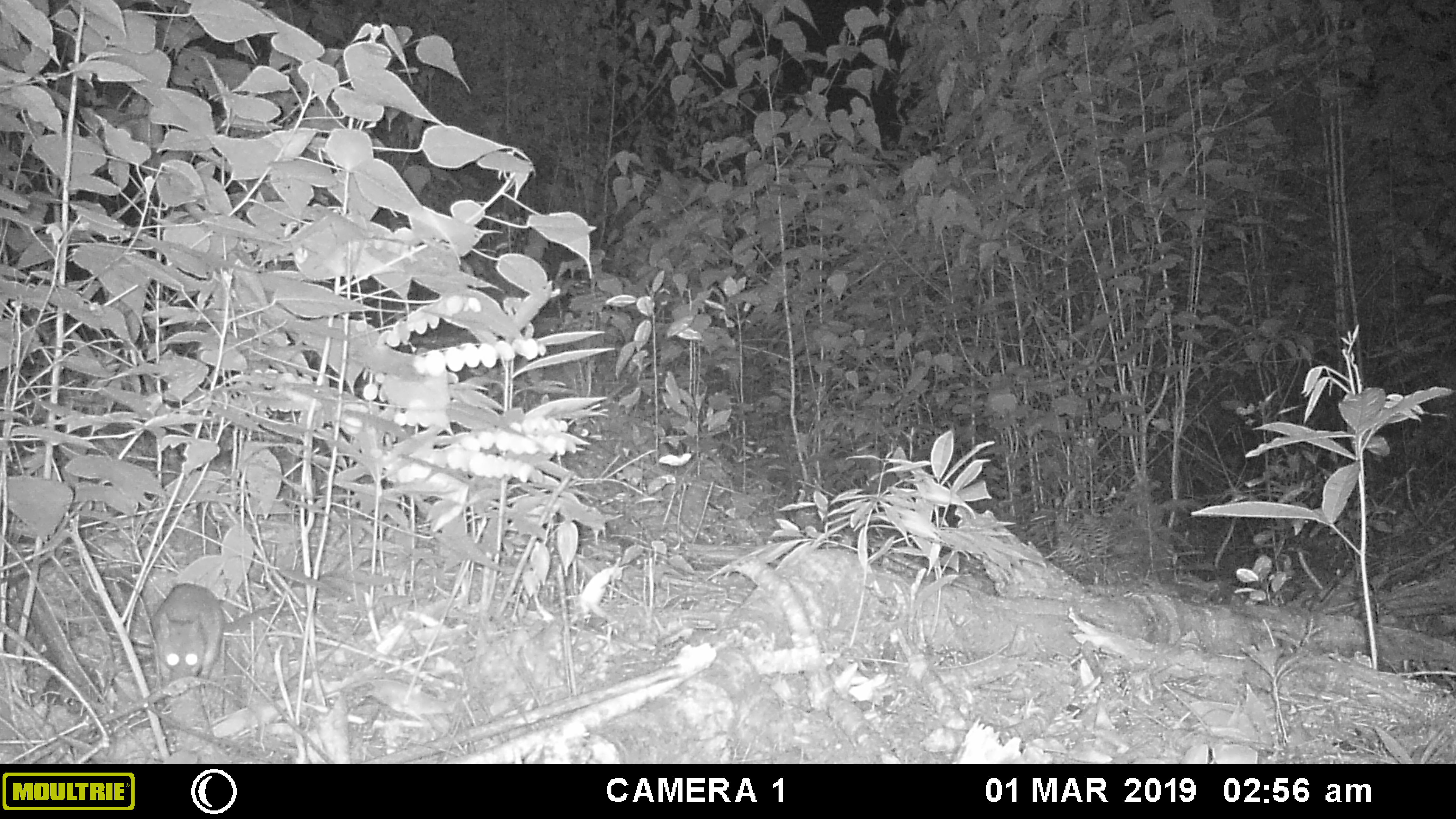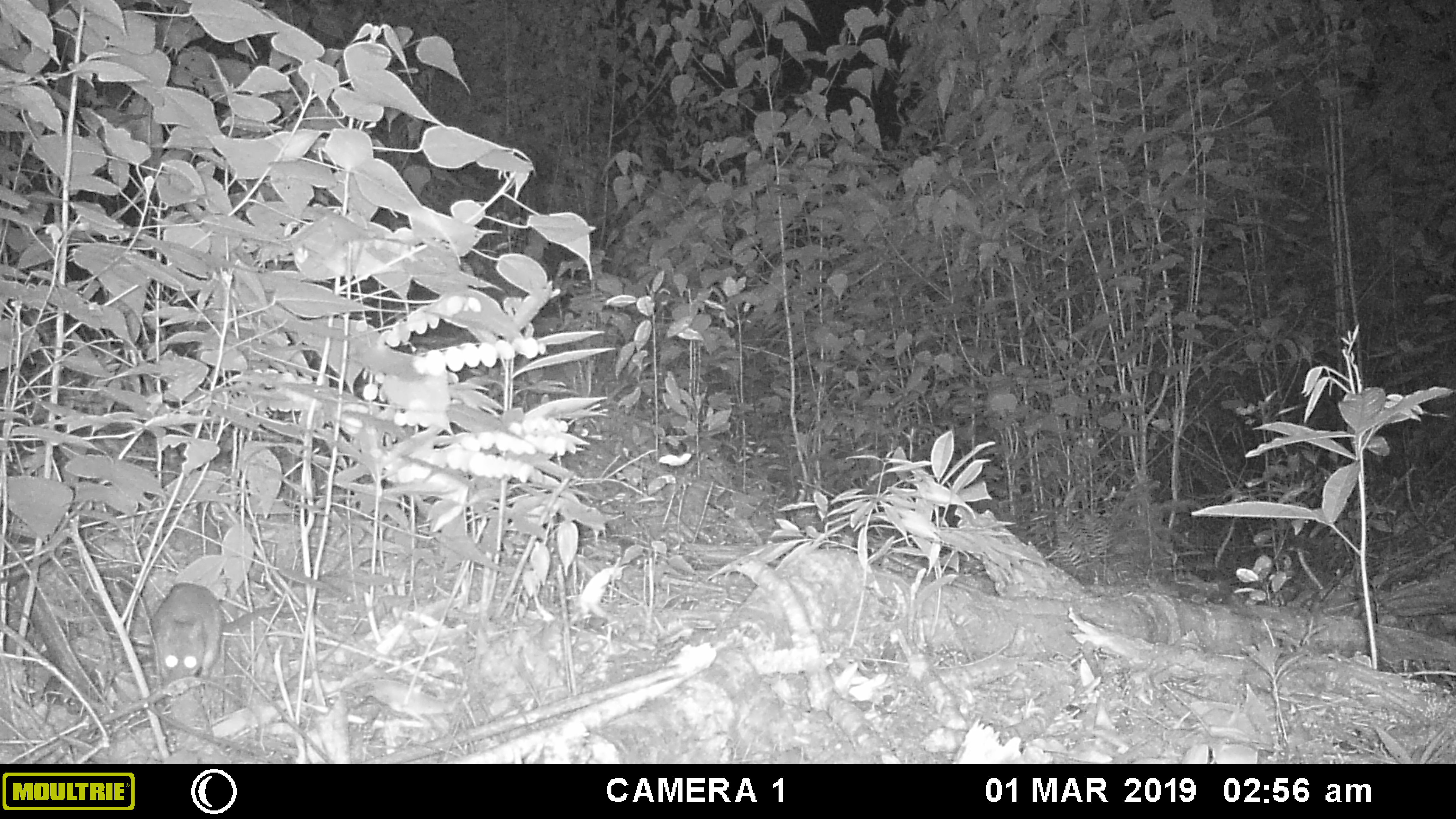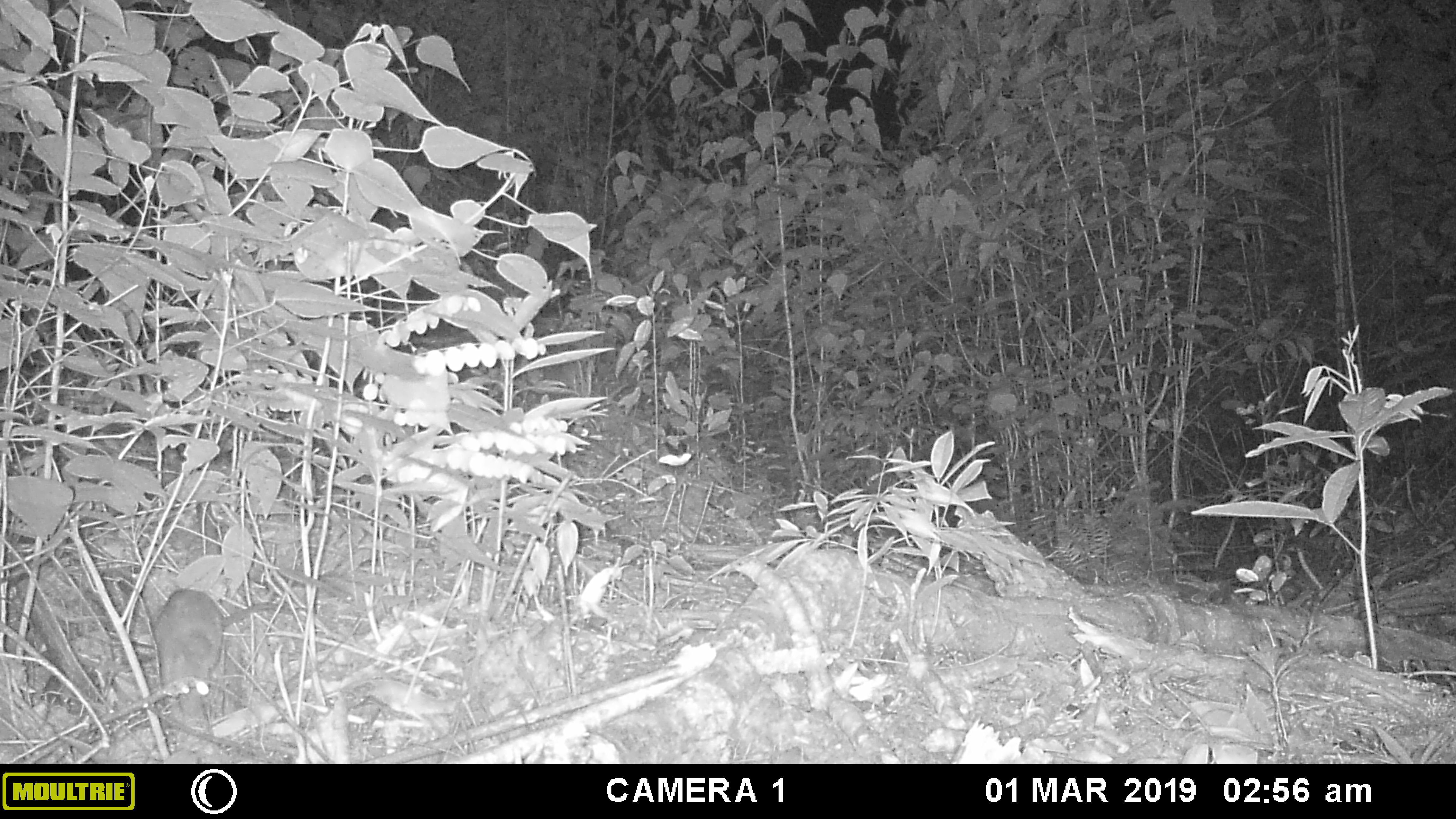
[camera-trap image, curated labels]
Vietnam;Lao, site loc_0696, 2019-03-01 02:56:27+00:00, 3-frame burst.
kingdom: Animalia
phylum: Chordata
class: Mammalia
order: Rodentia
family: Muridae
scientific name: Muridae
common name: old-world mice and rats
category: unidentified murid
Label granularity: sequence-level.